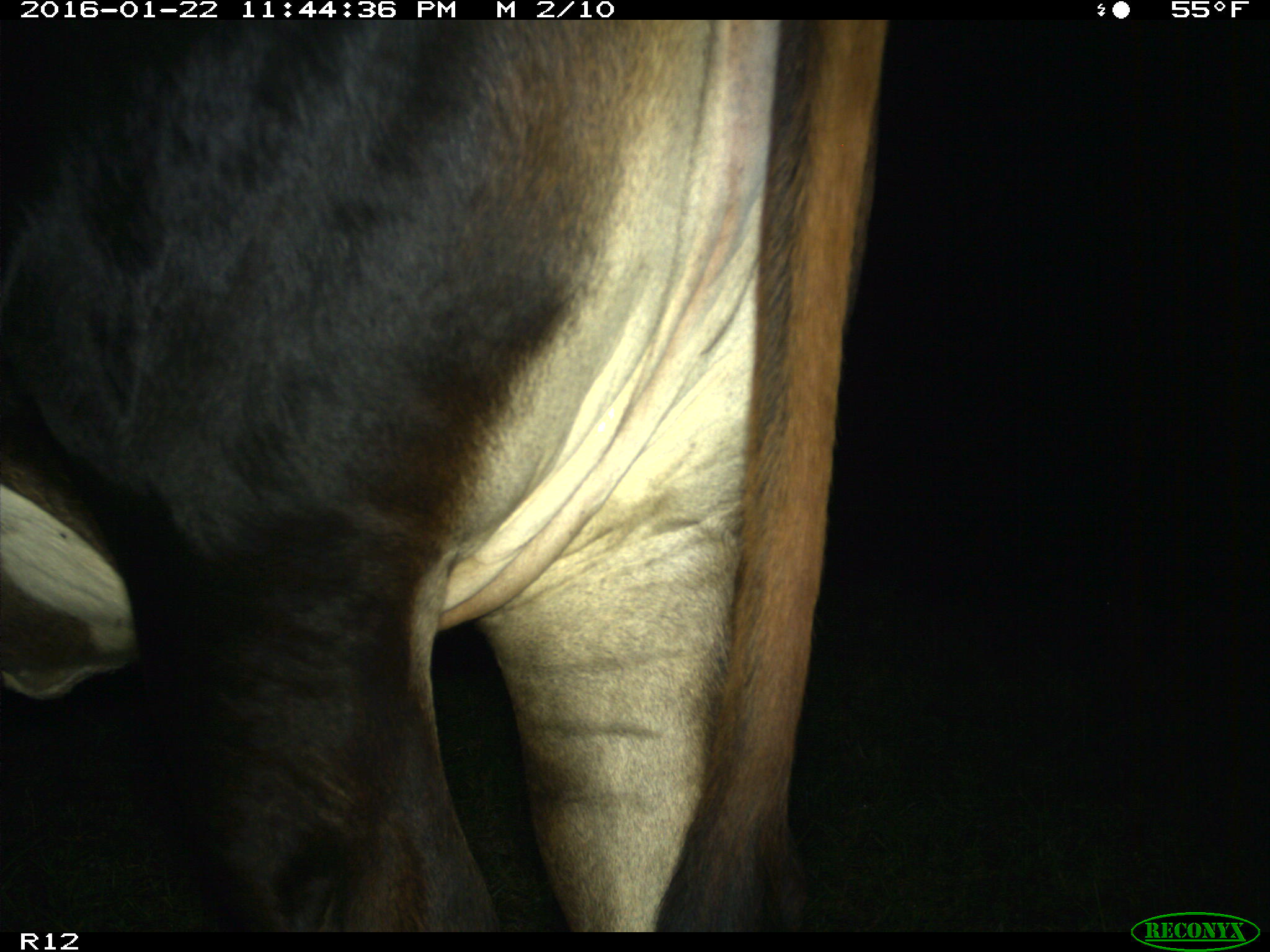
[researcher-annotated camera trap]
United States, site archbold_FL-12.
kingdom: Animalia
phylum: Chordata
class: Mammalia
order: Artiodactyla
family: Bovidae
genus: Bos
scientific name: Bos taurus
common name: domestic cow